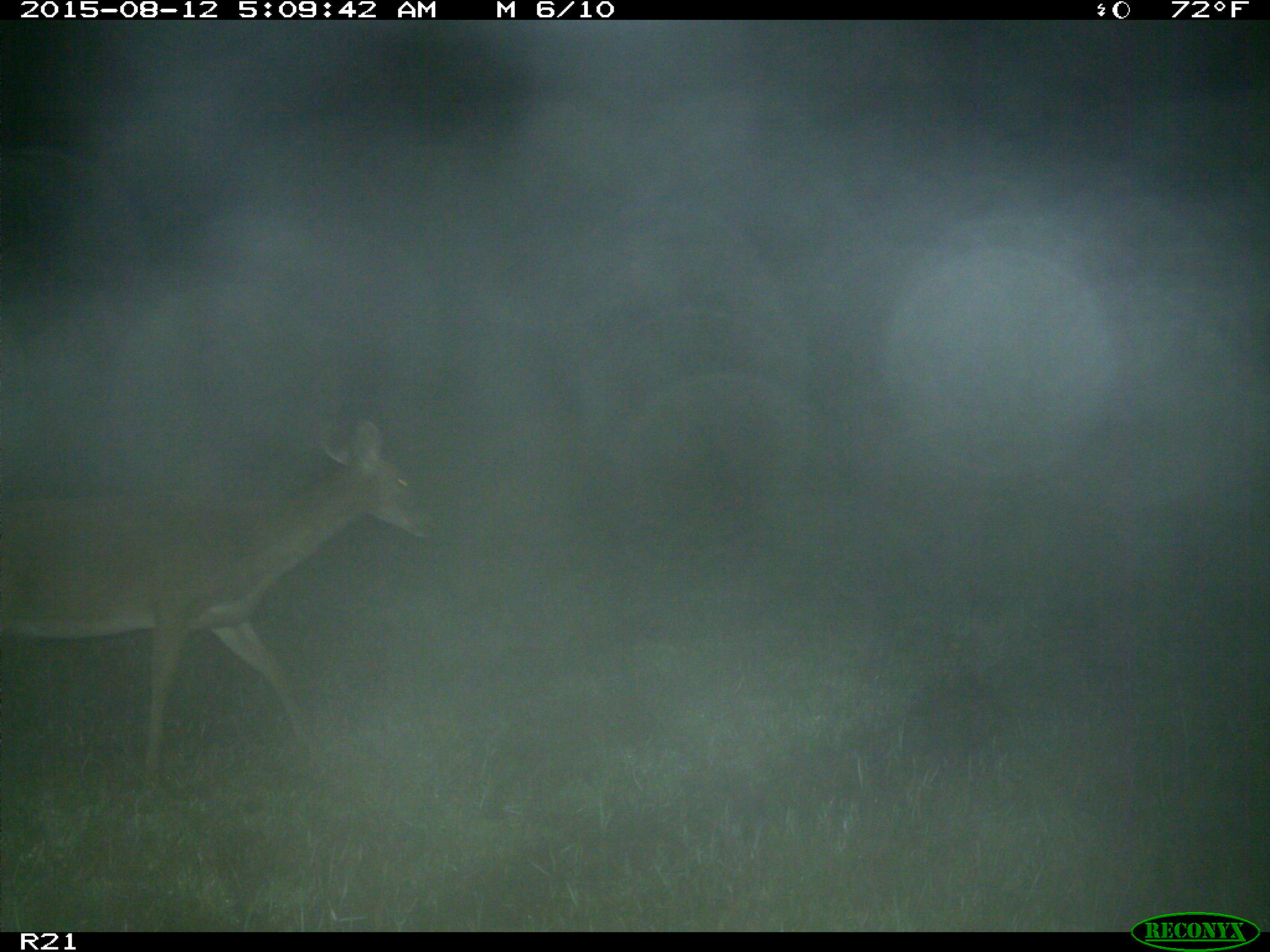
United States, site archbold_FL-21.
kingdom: Animalia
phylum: Chordata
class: Mammalia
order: Artiodactyla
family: Cervidae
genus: Odocoileus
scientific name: Odocoileus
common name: deer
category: unidentified deer